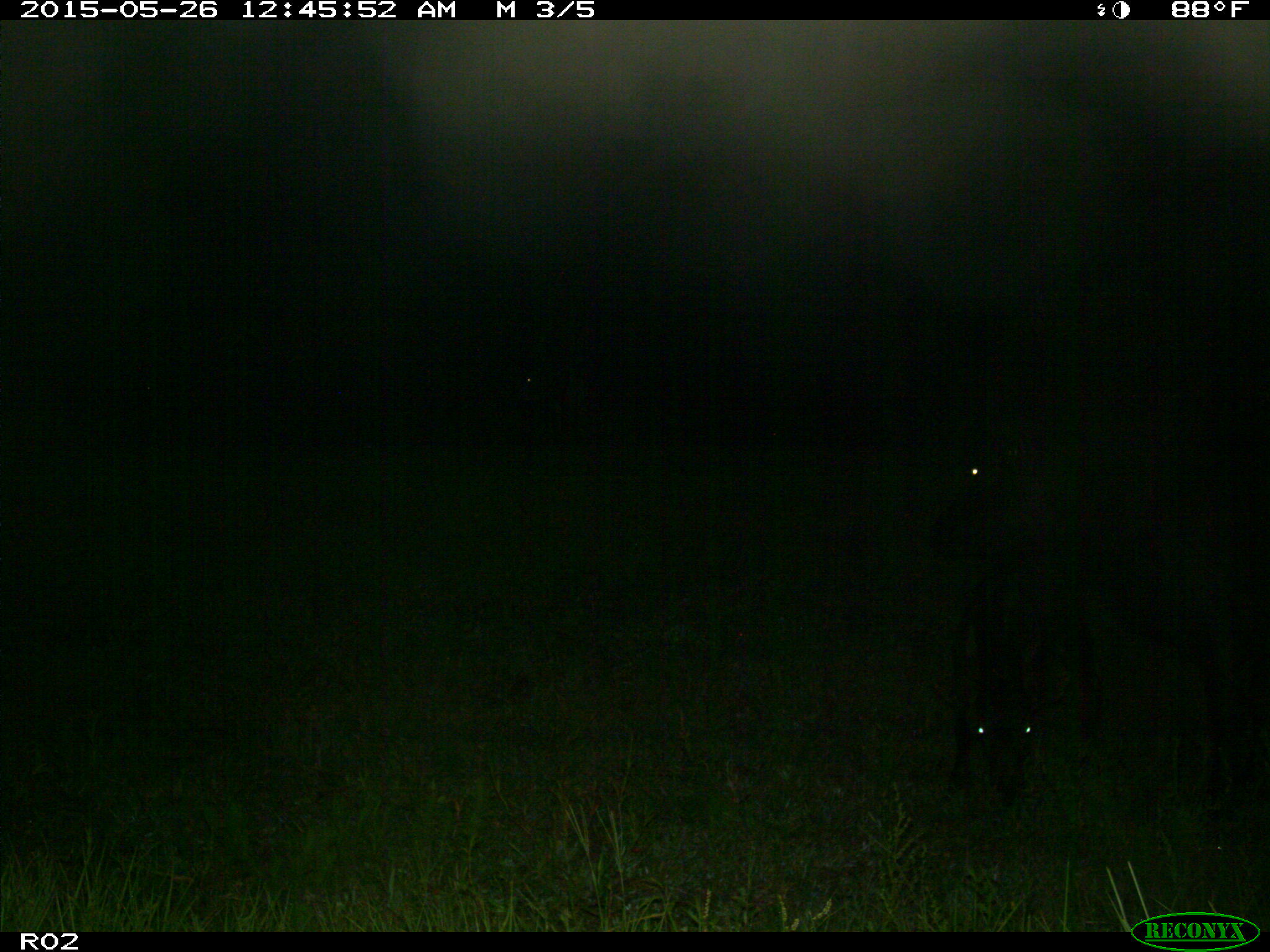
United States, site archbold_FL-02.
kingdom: Animalia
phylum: Chordata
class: Mammalia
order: Artiodactyla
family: Bovidae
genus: Bos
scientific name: Bos taurus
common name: domestic cow